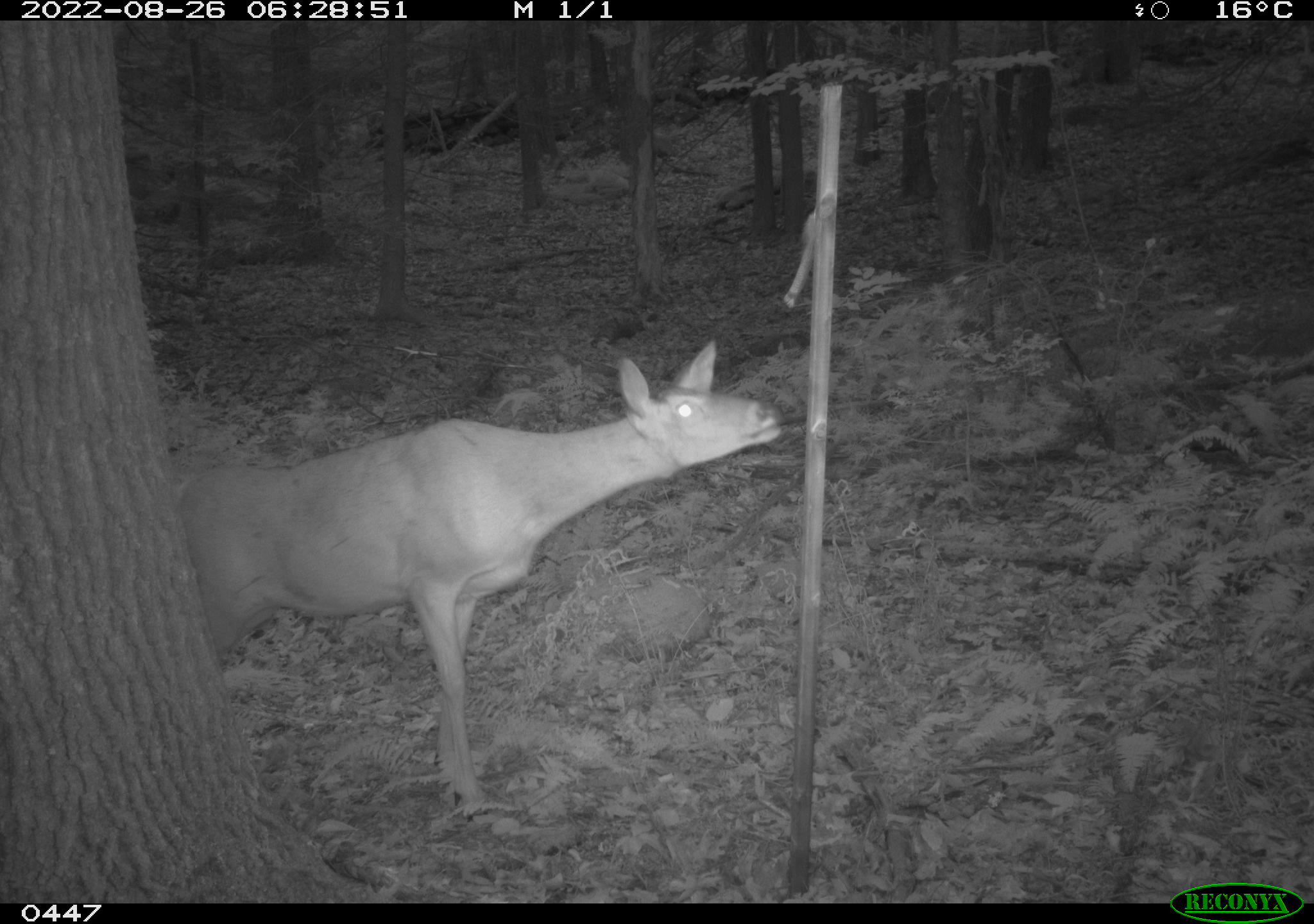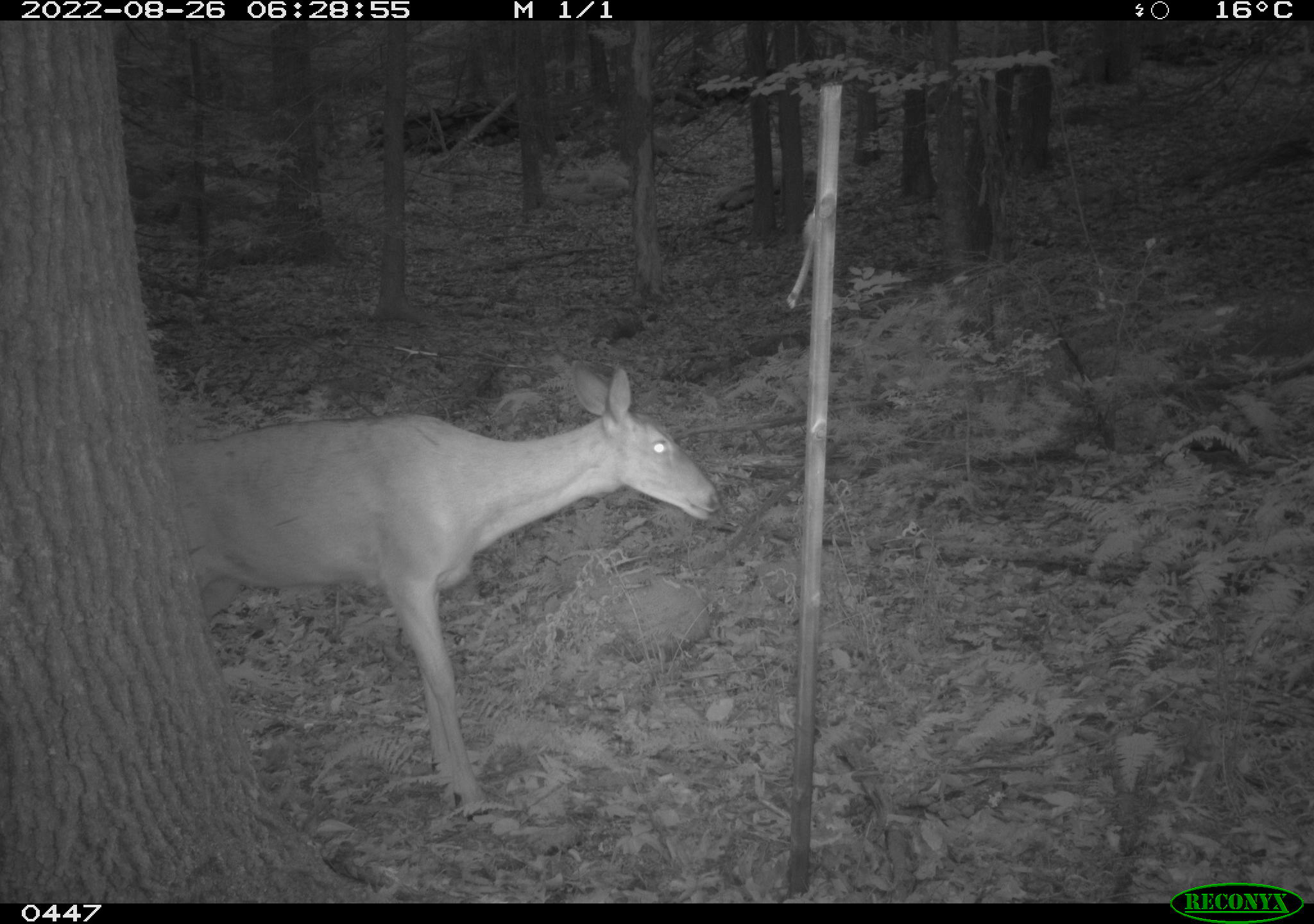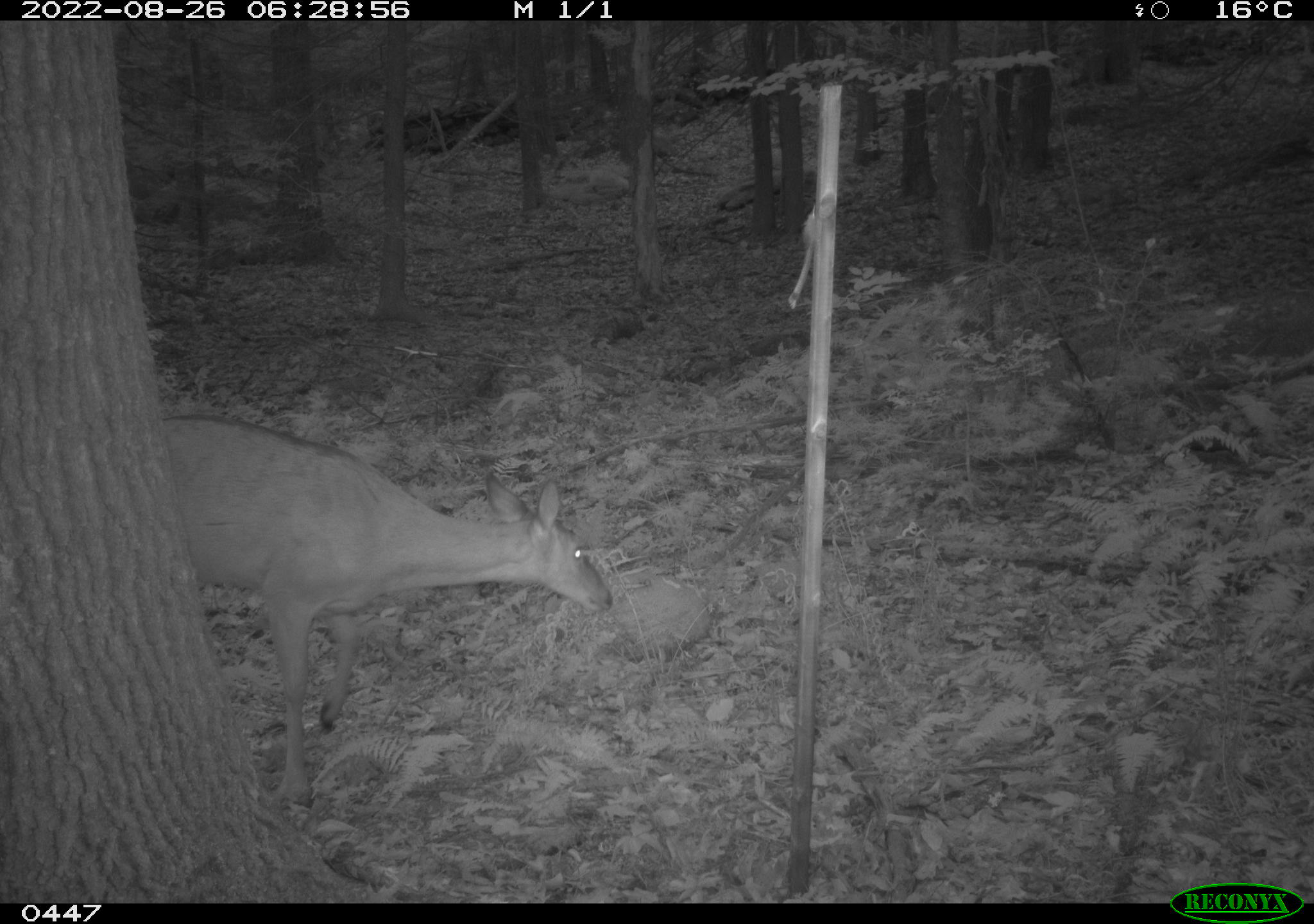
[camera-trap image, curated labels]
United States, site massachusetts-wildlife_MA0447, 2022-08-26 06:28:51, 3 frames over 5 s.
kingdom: Animalia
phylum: Chordata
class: Mammalia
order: Artiodactyla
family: Cervidae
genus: Odocoileus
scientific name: Odocoileus virginianus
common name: white-tailed deer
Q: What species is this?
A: White-tailed deer (Odocoileus virginianus).